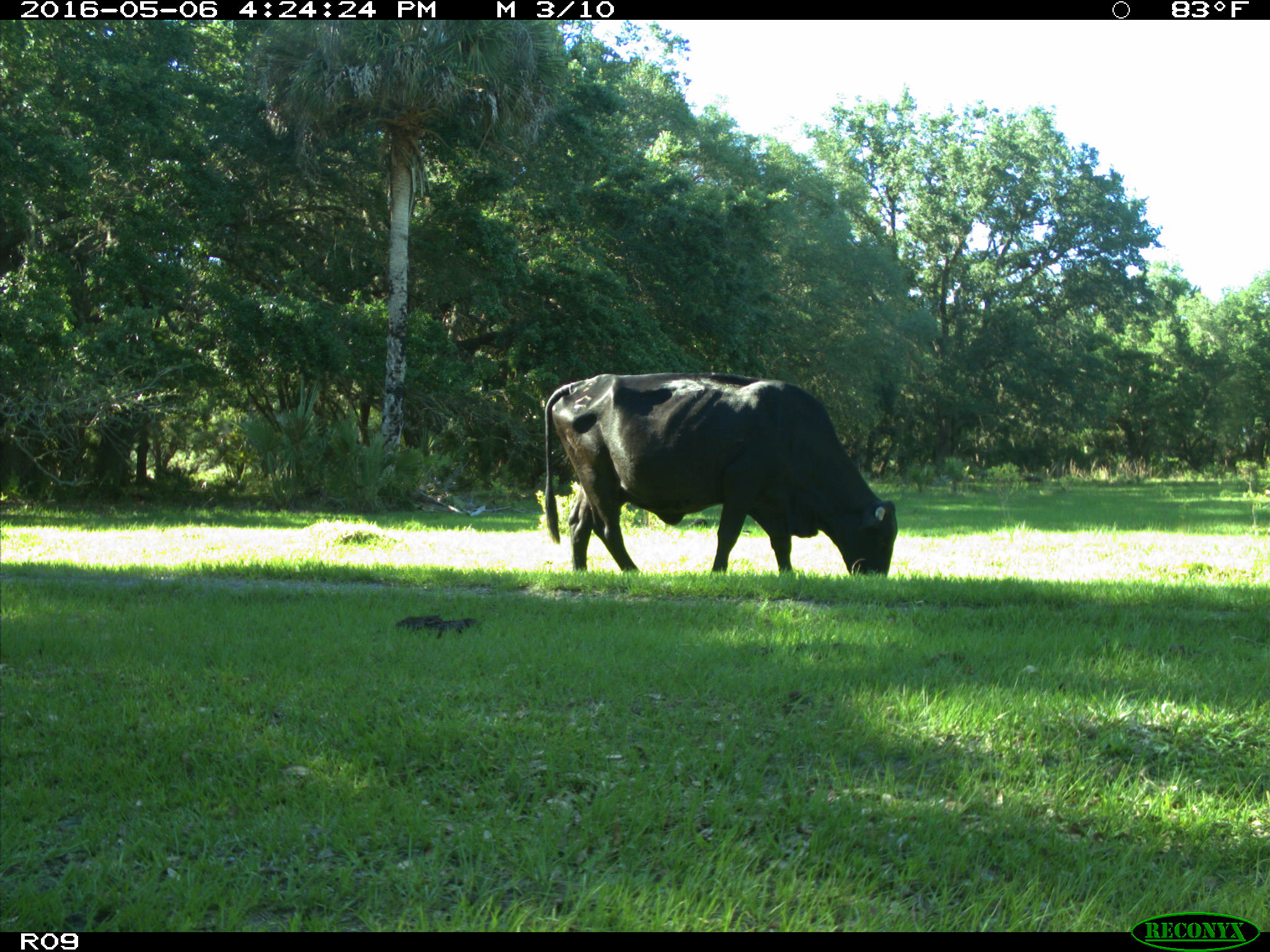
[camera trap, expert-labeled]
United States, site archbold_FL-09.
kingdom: Animalia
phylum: Chordata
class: Mammalia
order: Artiodactyla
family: Bovidae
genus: Bos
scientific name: Bos taurus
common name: domestic cow